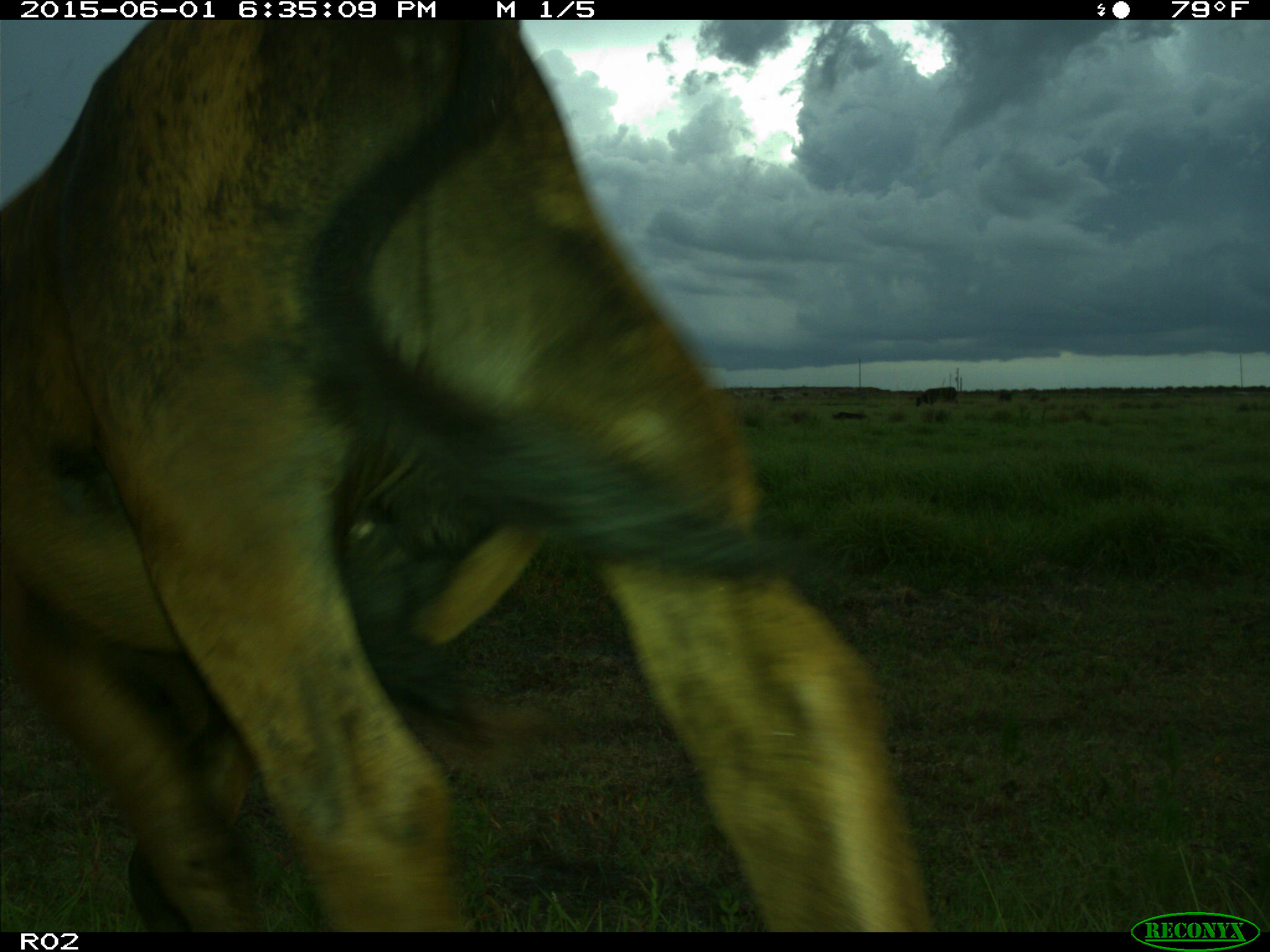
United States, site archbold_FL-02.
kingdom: Animalia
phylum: Chordata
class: Mammalia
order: Artiodactyla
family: Bovidae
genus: Bos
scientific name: Bos taurus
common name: domestic cow